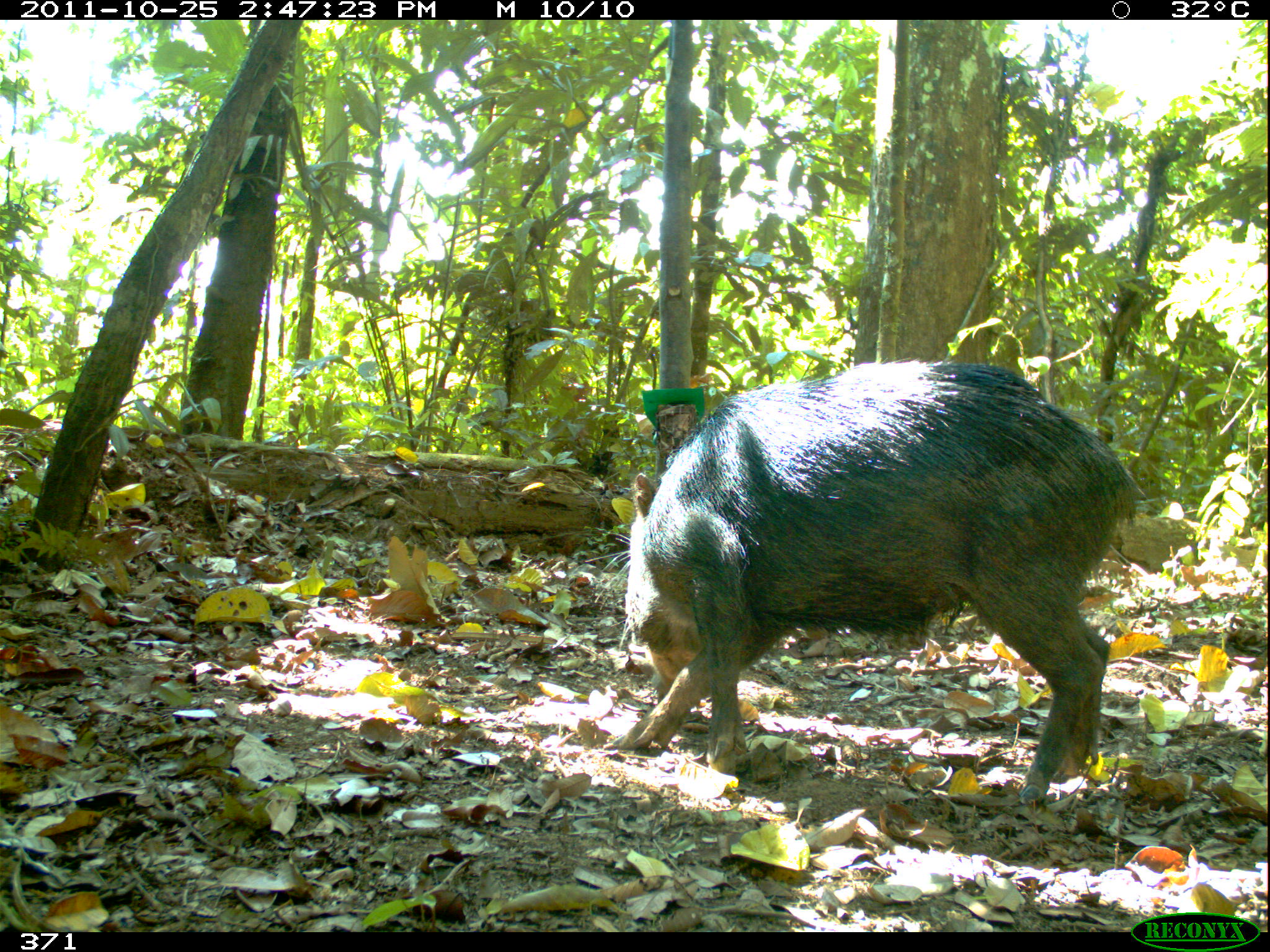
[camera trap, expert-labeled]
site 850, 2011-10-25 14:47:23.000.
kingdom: Animalia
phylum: Chordata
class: Mammalia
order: Artiodactyla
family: Tayassuidae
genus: Tayassu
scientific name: Tayassu pecari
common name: white-lipped peccary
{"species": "Tayassu pecari (white-lipped peccary)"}